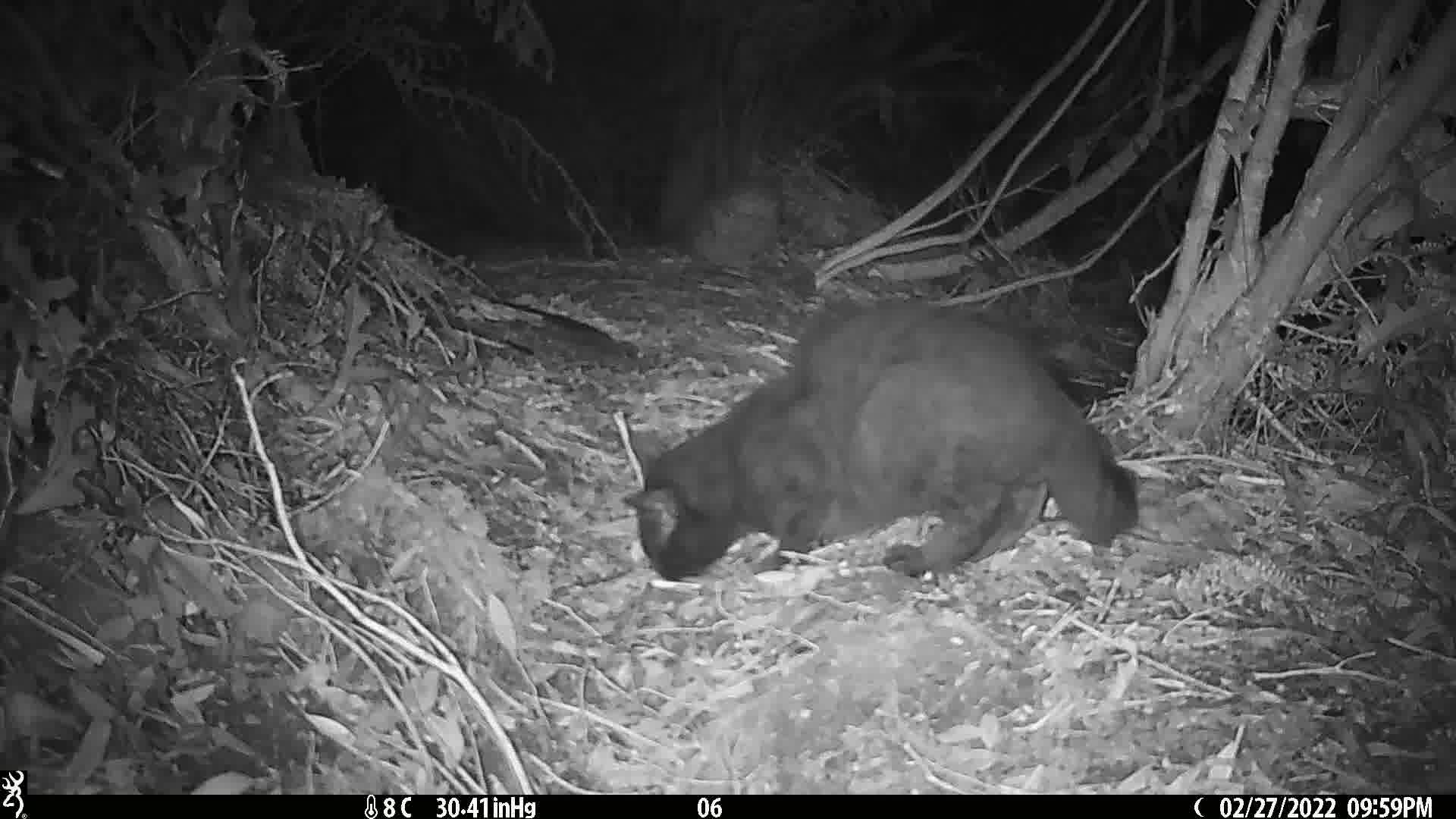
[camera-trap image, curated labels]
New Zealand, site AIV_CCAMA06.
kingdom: Animalia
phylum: Chordata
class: Mammalia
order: Carnivora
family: Felidae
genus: Felis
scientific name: Felis catus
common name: domestic cat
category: cat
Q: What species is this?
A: Cat (domestic cat) (Felis catus).